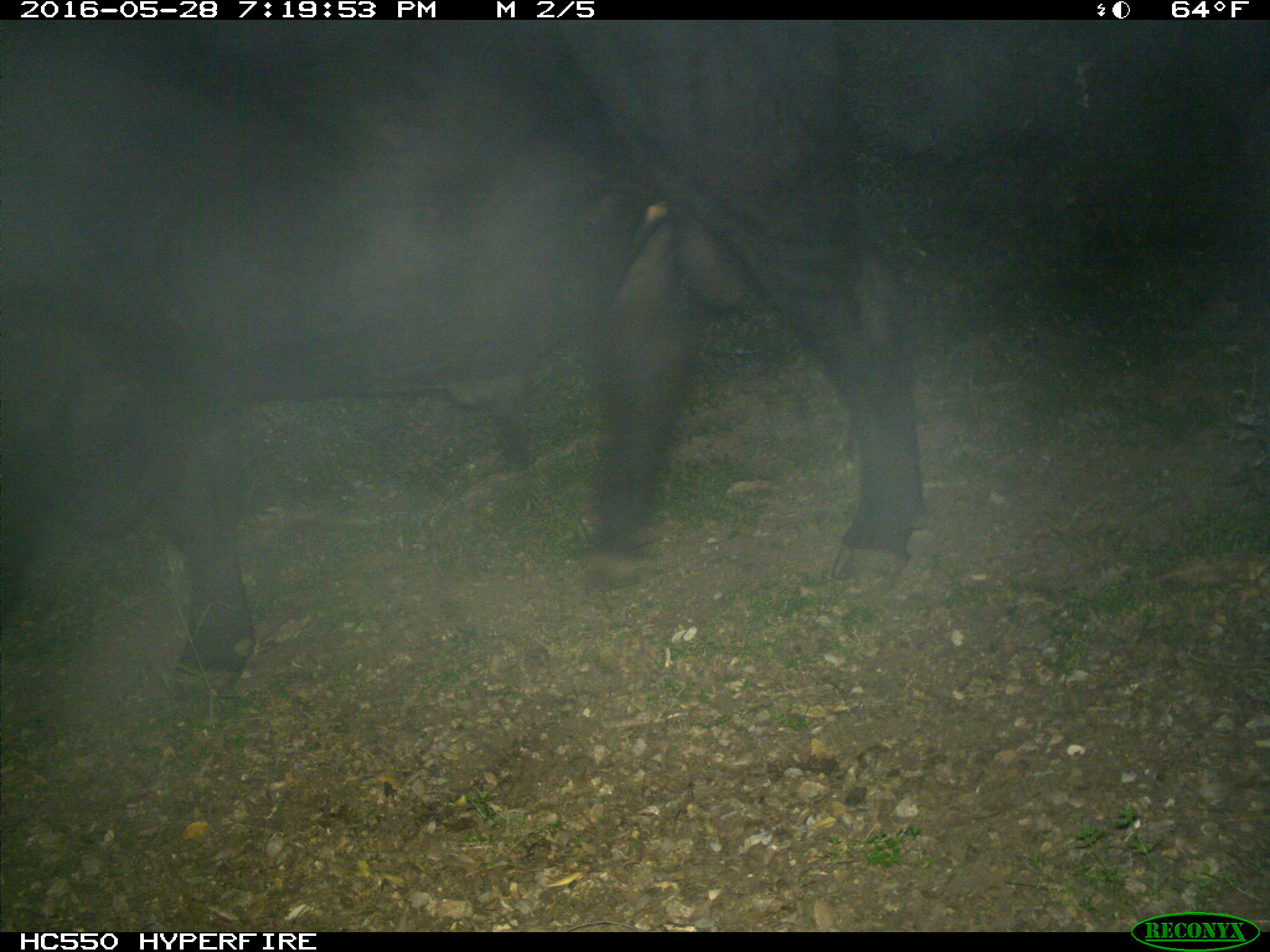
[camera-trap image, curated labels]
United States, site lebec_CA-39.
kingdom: Animalia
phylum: Chordata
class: Mammalia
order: Artiodactyla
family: Bovidae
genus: Bos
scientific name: Bos taurus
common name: domestic cow